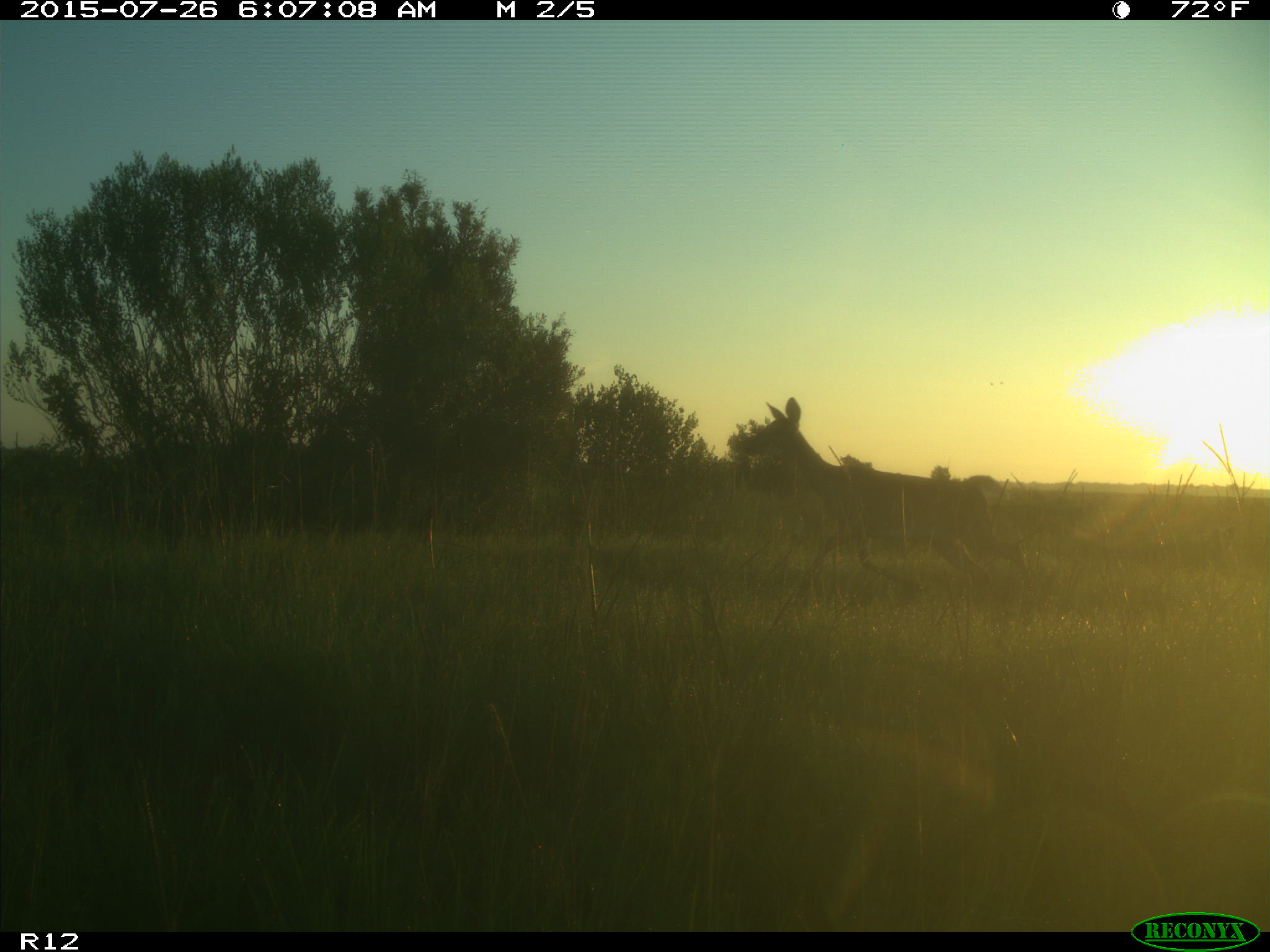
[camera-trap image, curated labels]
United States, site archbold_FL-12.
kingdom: Animalia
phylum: Chordata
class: Mammalia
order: Artiodactyla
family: Cervidae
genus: Odocoileus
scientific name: Odocoileus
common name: deer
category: unidentified deer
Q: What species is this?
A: Unidentified deer (deer) (Odocoileus).